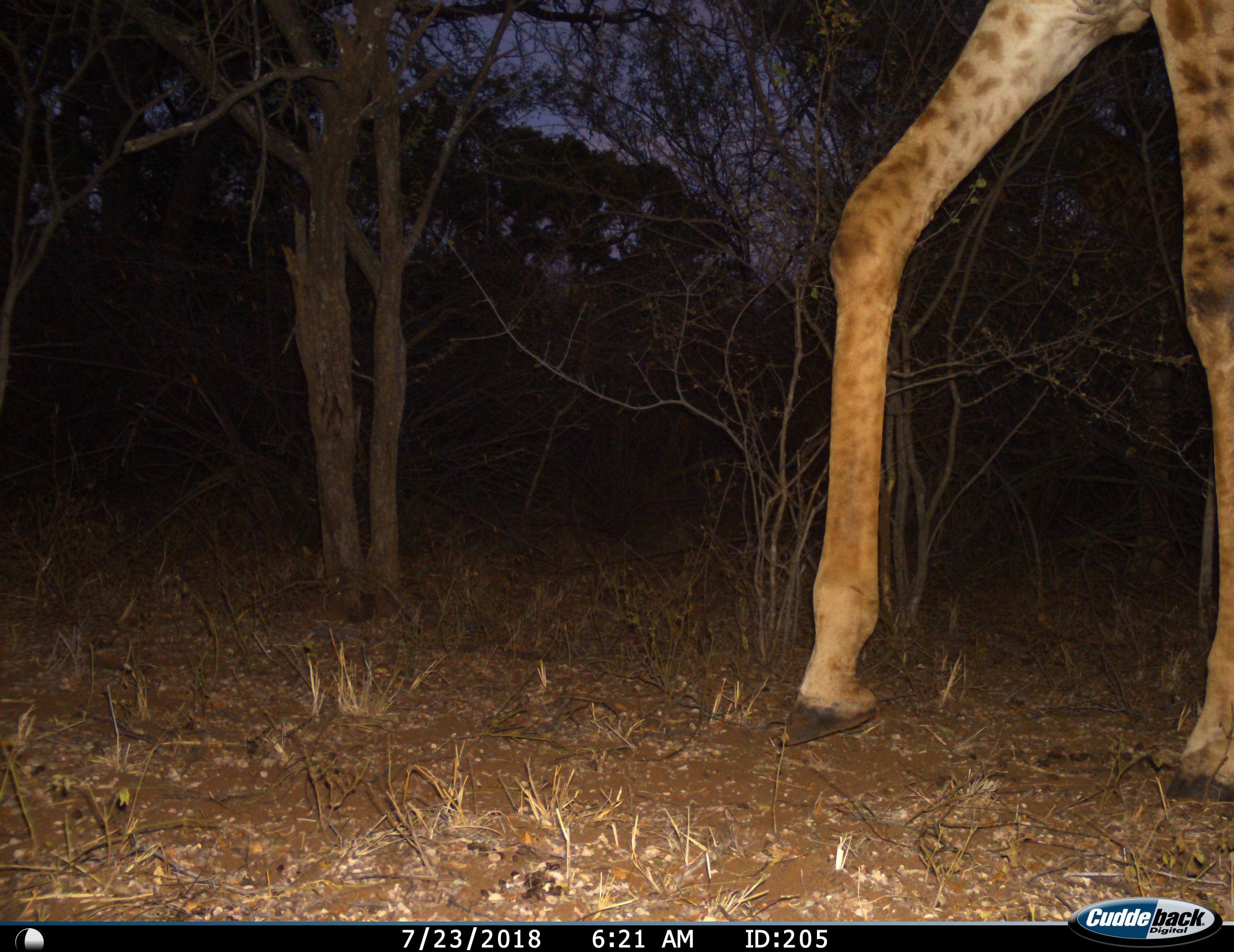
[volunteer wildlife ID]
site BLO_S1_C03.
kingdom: Animalia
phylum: Chordata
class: Mammalia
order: Artiodactyla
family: Giraffidae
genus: Giraffa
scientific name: Giraffa camelopardalis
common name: giraffe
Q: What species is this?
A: Giraffe (Giraffa camelopardalis).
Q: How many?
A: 1.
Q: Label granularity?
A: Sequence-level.